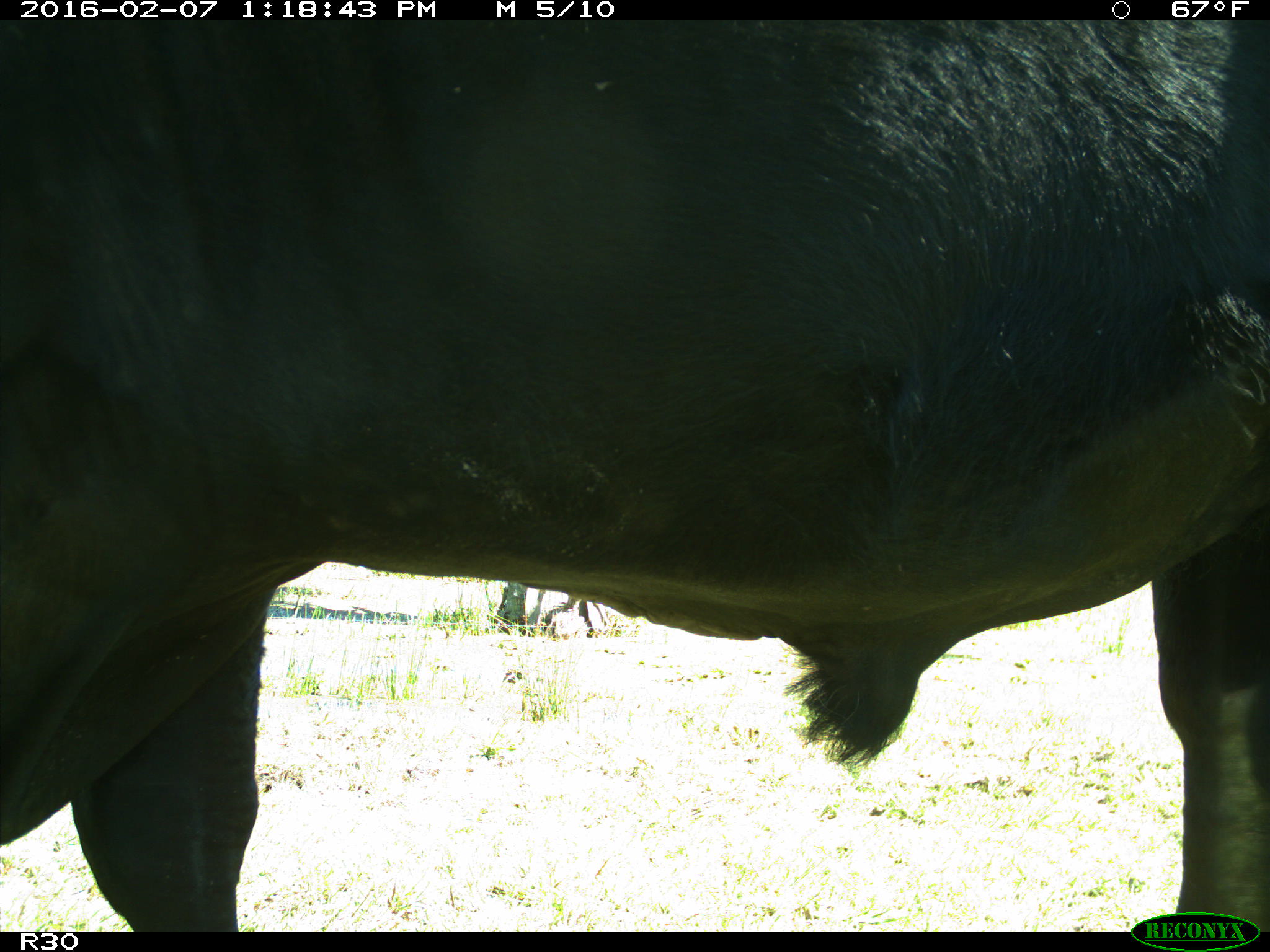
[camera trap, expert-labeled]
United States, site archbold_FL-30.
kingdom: Animalia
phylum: Chordata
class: Mammalia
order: Artiodactyla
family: Bovidae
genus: Bos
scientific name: Bos taurus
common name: domestic cow